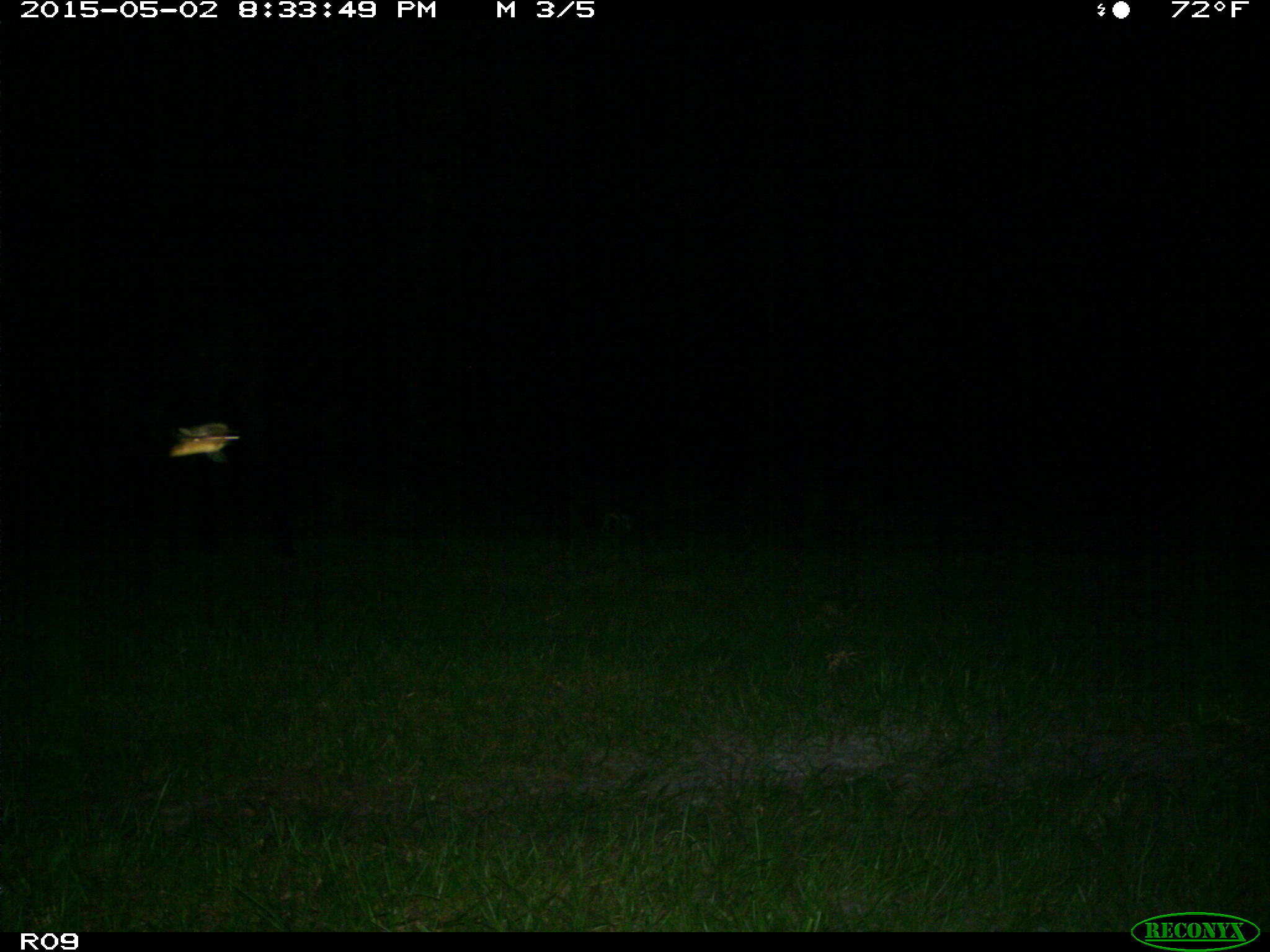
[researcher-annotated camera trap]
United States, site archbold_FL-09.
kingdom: Animalia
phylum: Chordata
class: Mammalia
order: Artiodactyla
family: Bovidae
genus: Bos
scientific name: Bos taurus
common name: domestic cow